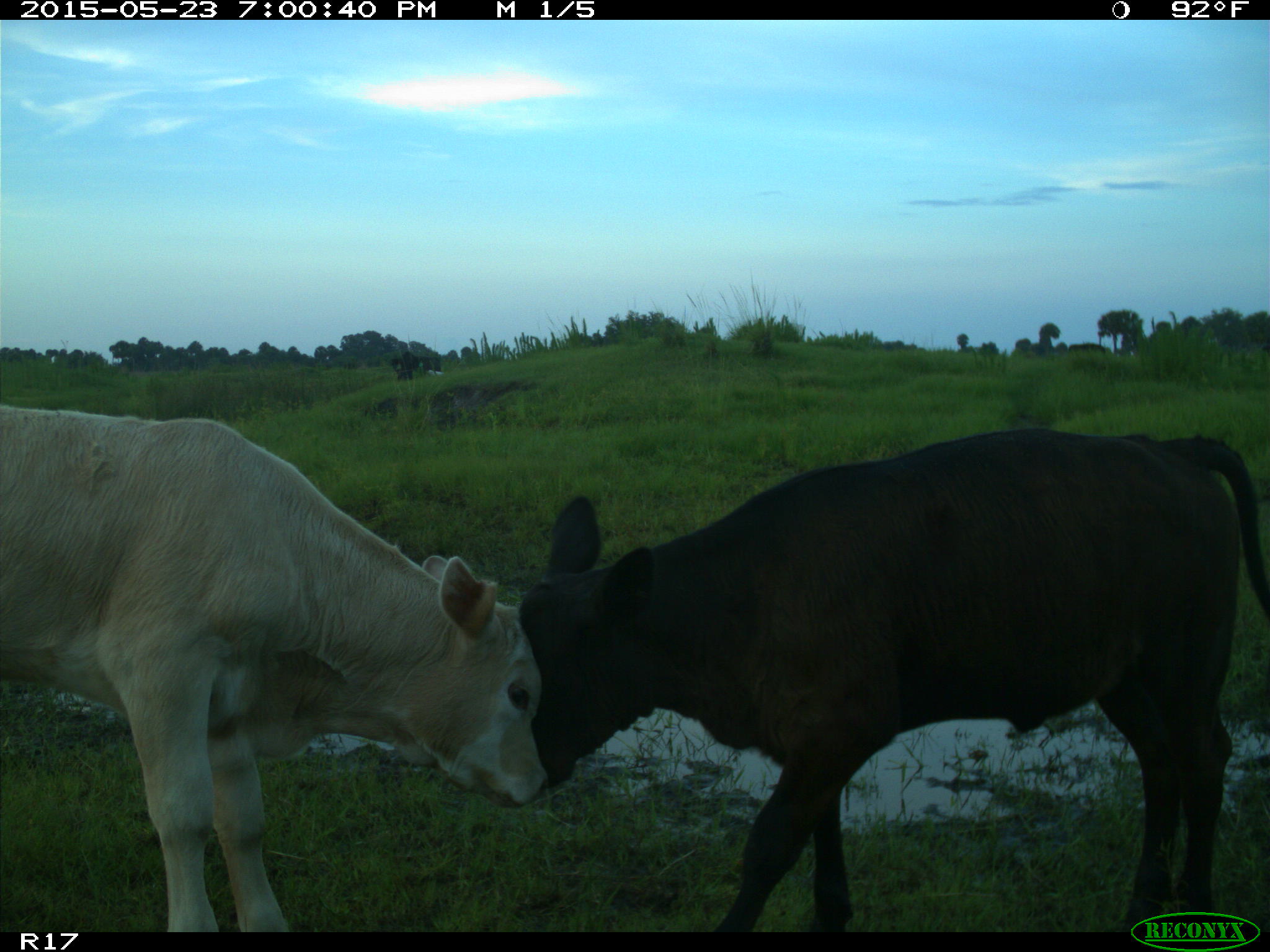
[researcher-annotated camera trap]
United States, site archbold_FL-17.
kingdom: Animalia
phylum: Chordata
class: Mammalia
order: Artiodactyla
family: Bovidae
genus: Bos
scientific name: Bos taurus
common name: domestic cow